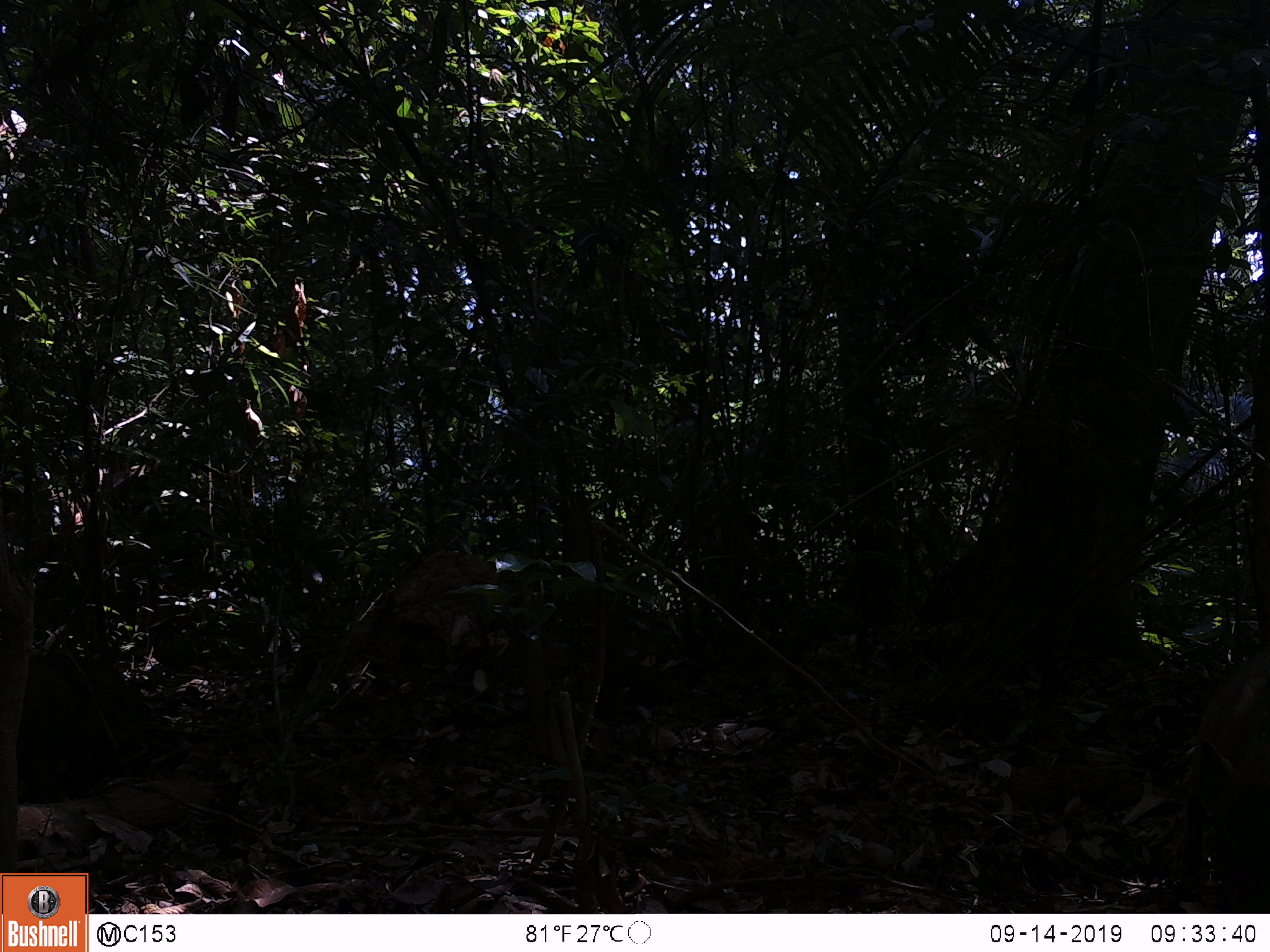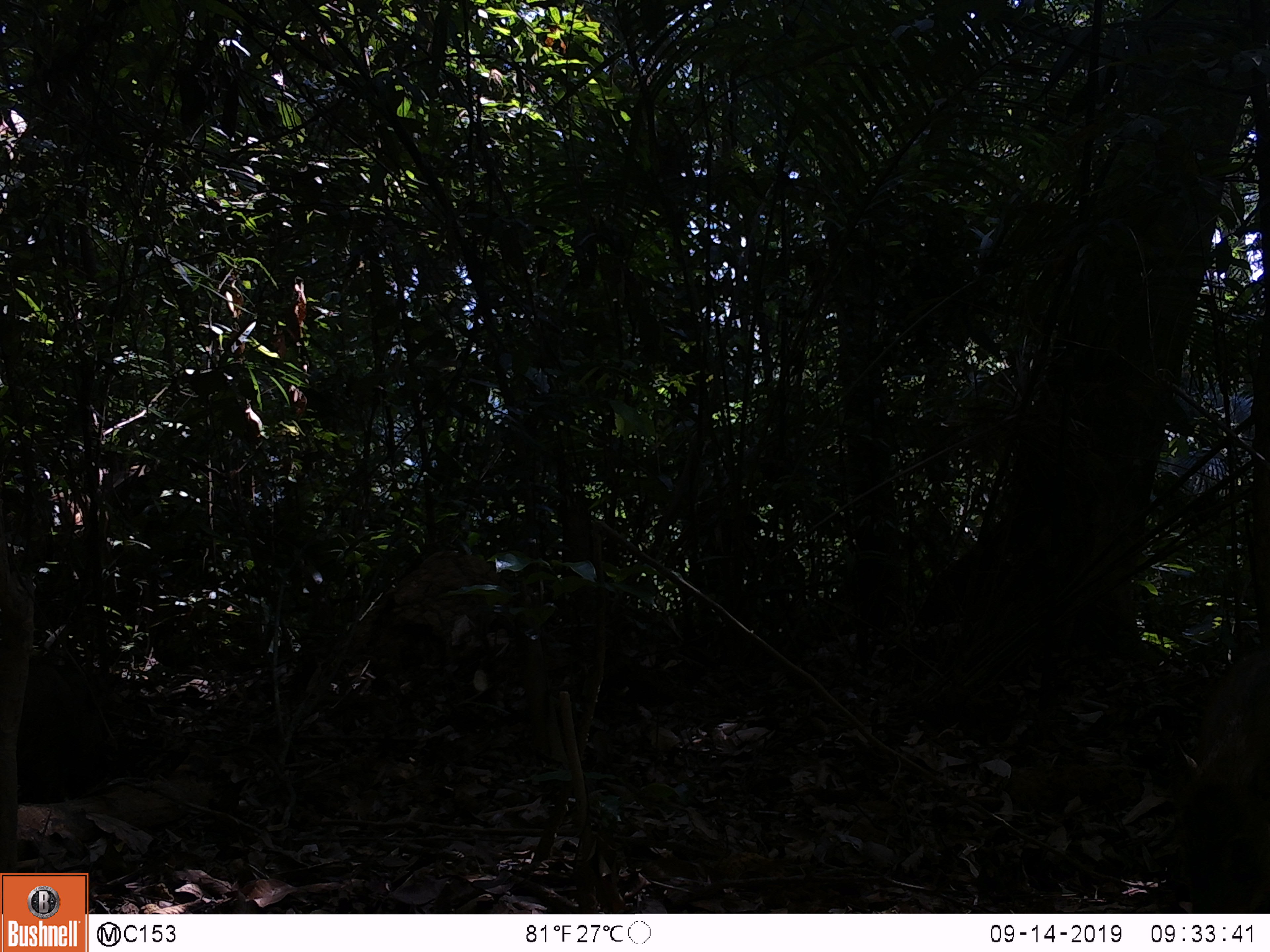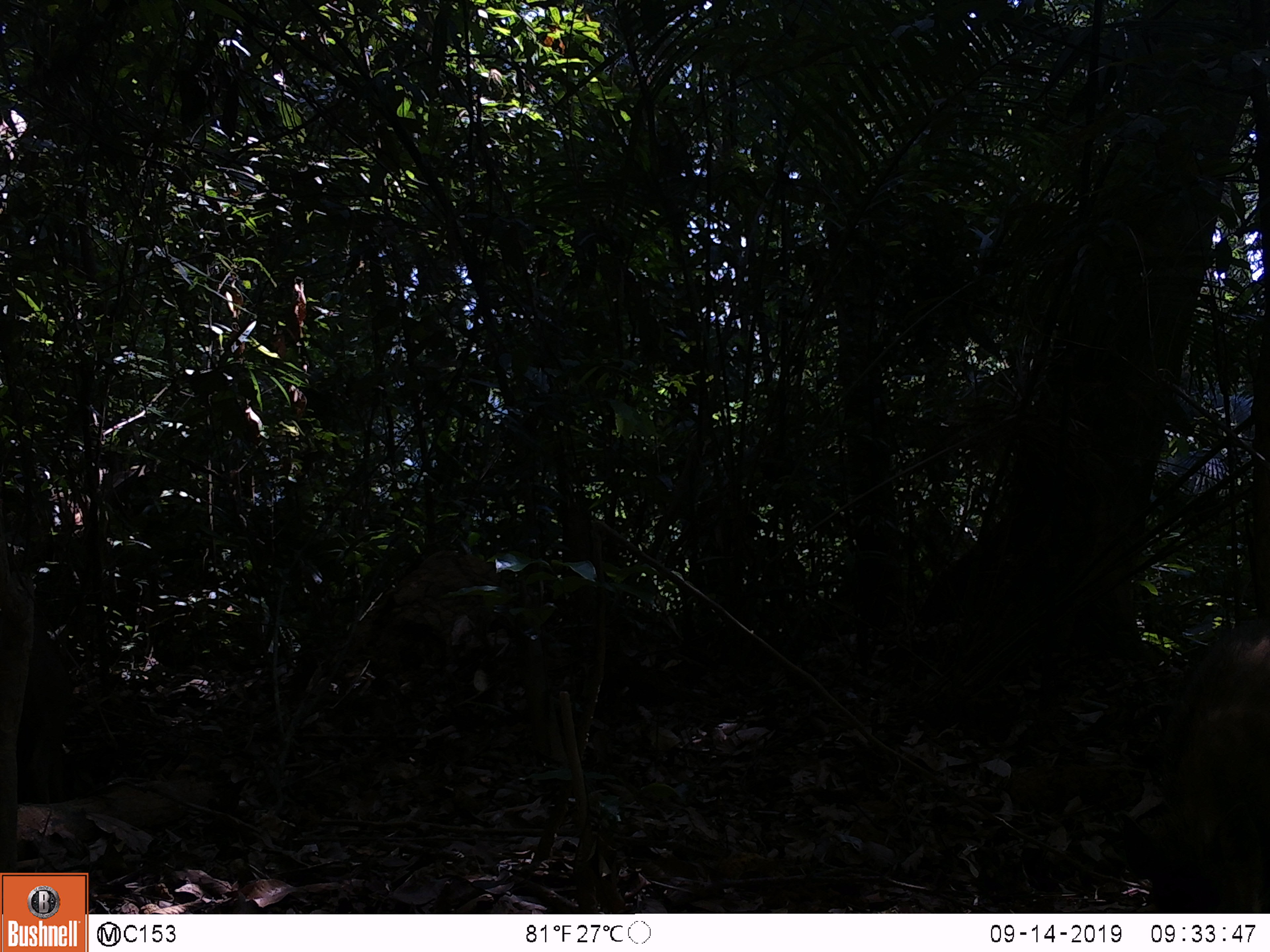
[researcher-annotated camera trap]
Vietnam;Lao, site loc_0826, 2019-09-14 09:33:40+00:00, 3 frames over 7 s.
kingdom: Animalia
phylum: Chordata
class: Mammalia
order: Artiodactyla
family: Suidae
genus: Sus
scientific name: Sus scrofa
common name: eurasian wild pig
Eurasian wild pig (Sus scrofa). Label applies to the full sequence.